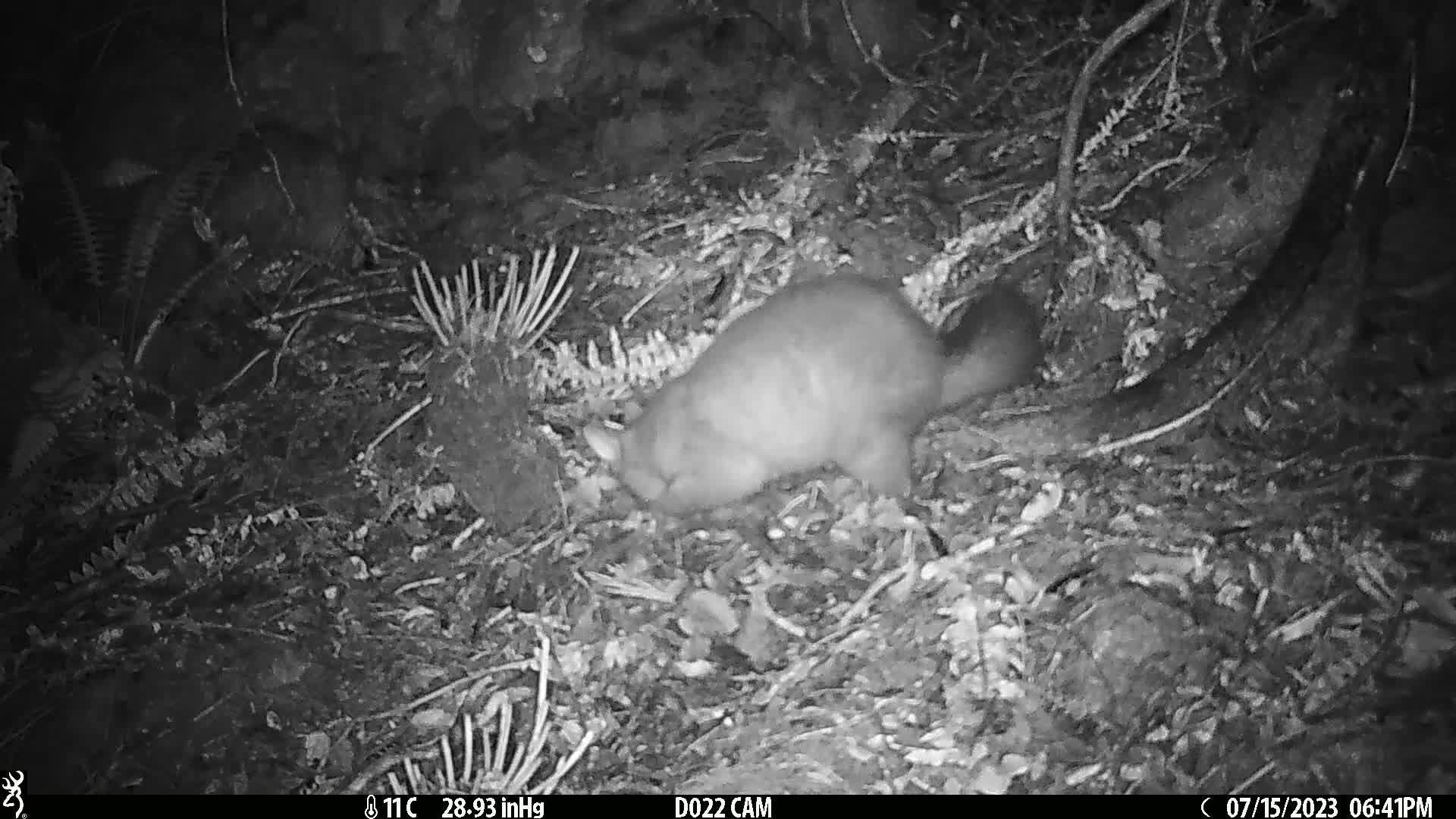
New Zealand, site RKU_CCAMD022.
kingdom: Animalia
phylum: Chordata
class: Mammalia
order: Diprotodontia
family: Phalangeridae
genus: Trichosurus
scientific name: Trichosurus vulpecula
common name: common brushtail possum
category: possum